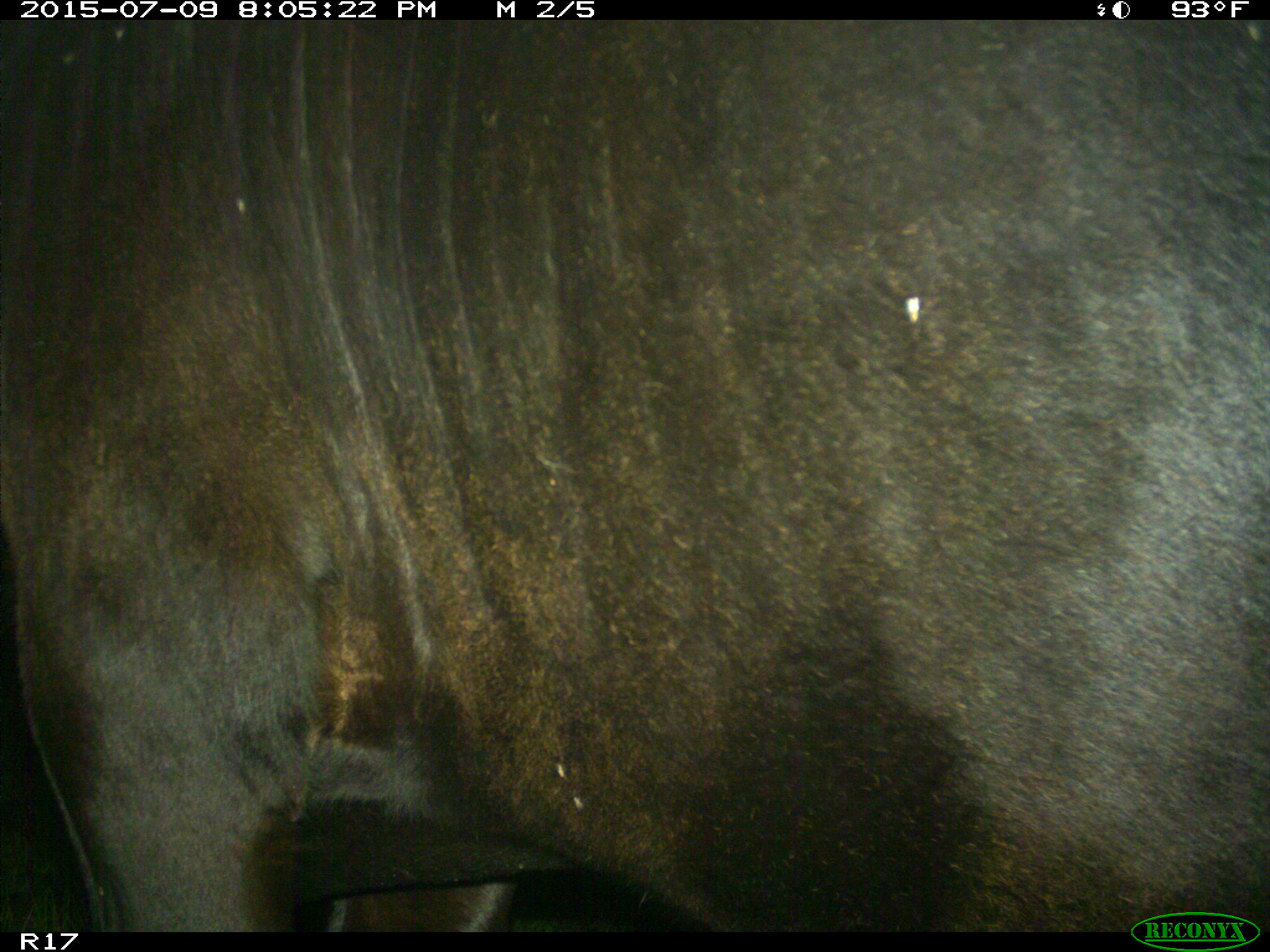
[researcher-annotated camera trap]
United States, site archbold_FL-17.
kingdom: Animalia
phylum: Chordata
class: Mammalia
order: Artiodactyla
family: Bovidae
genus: Bos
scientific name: Bos taurus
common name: domestic cow